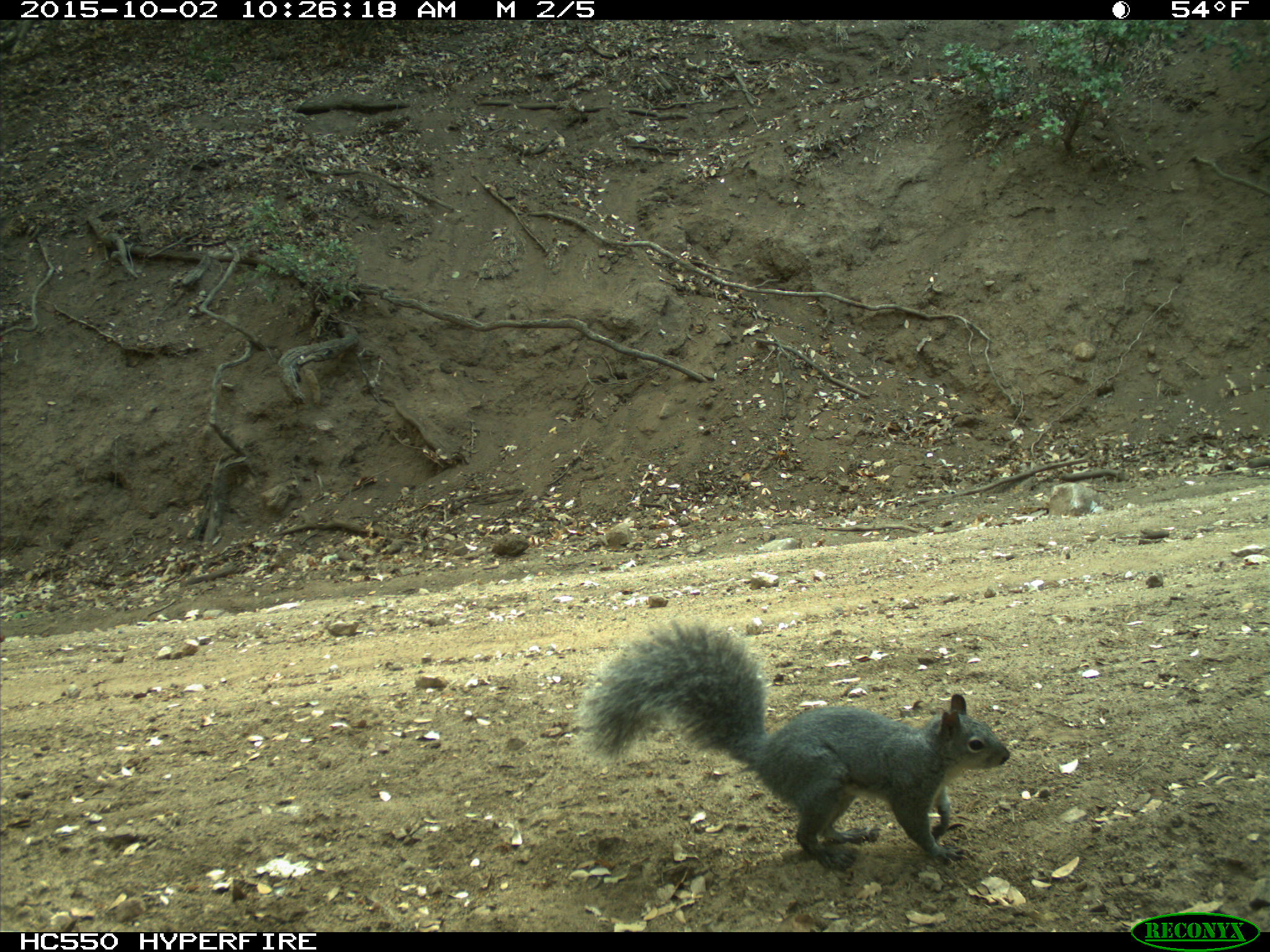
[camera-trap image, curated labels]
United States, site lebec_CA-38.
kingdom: Animalia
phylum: Chordata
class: Mammalia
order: Rodentia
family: Sciuridae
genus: Sciurus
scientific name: Sciurus carolinensis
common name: eastern gray squirrel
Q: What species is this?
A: Sciurus carolinensis (eastern gray squirrel).